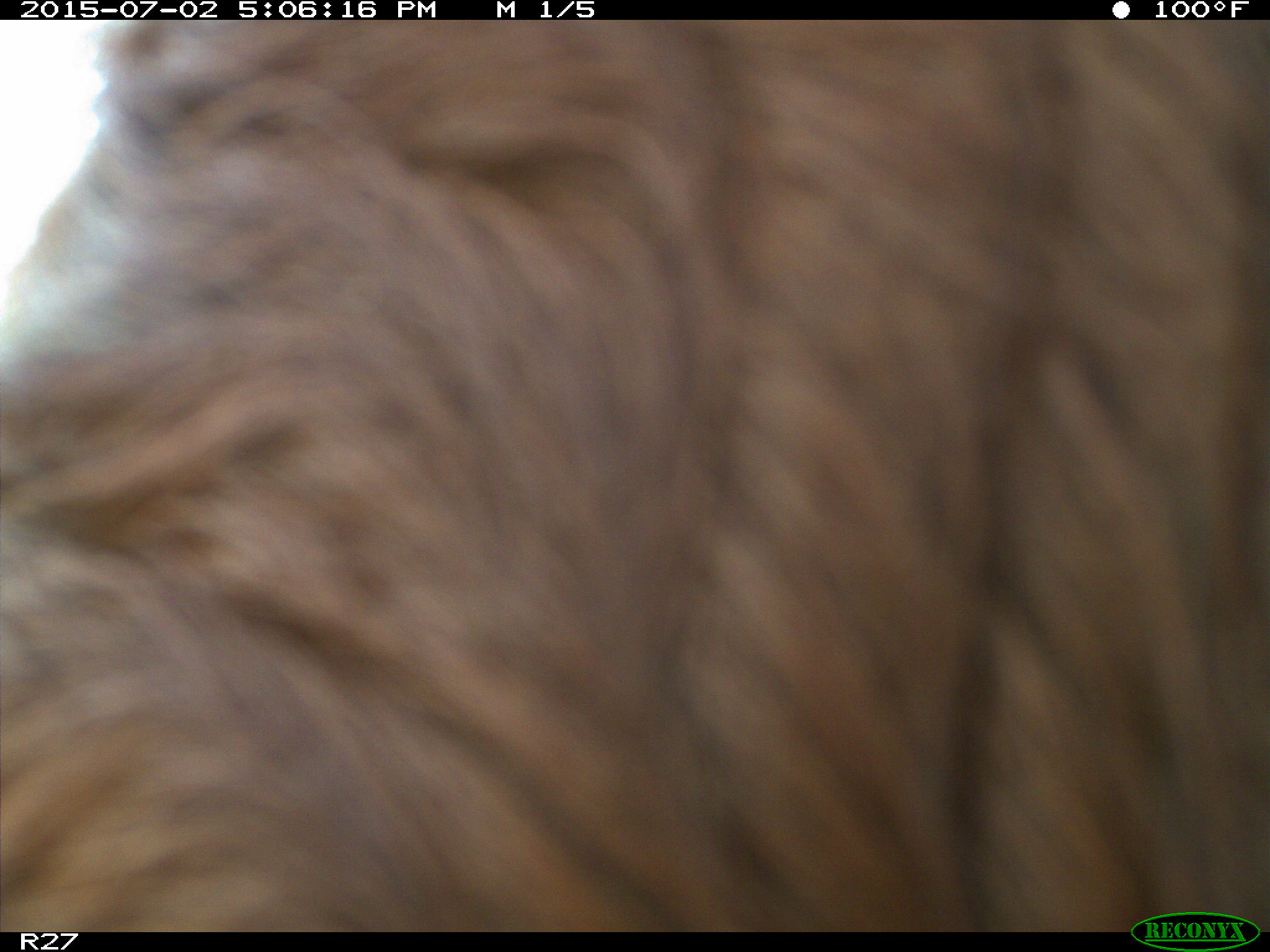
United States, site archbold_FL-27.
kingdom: Animalia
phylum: Chordata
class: Mammalia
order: Artiodactyla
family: Bovidae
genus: Bos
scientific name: Bos taurus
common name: domestic cow